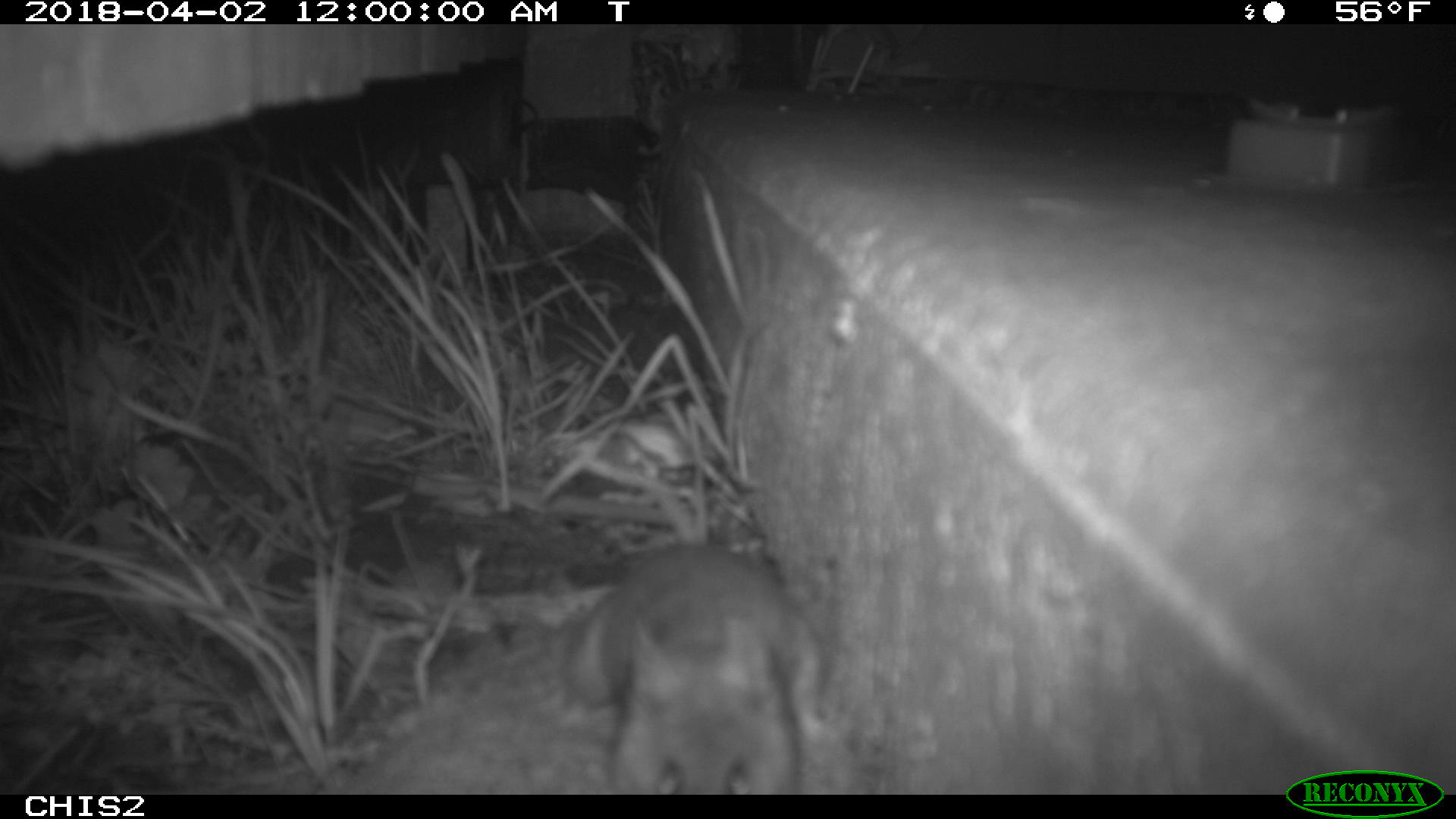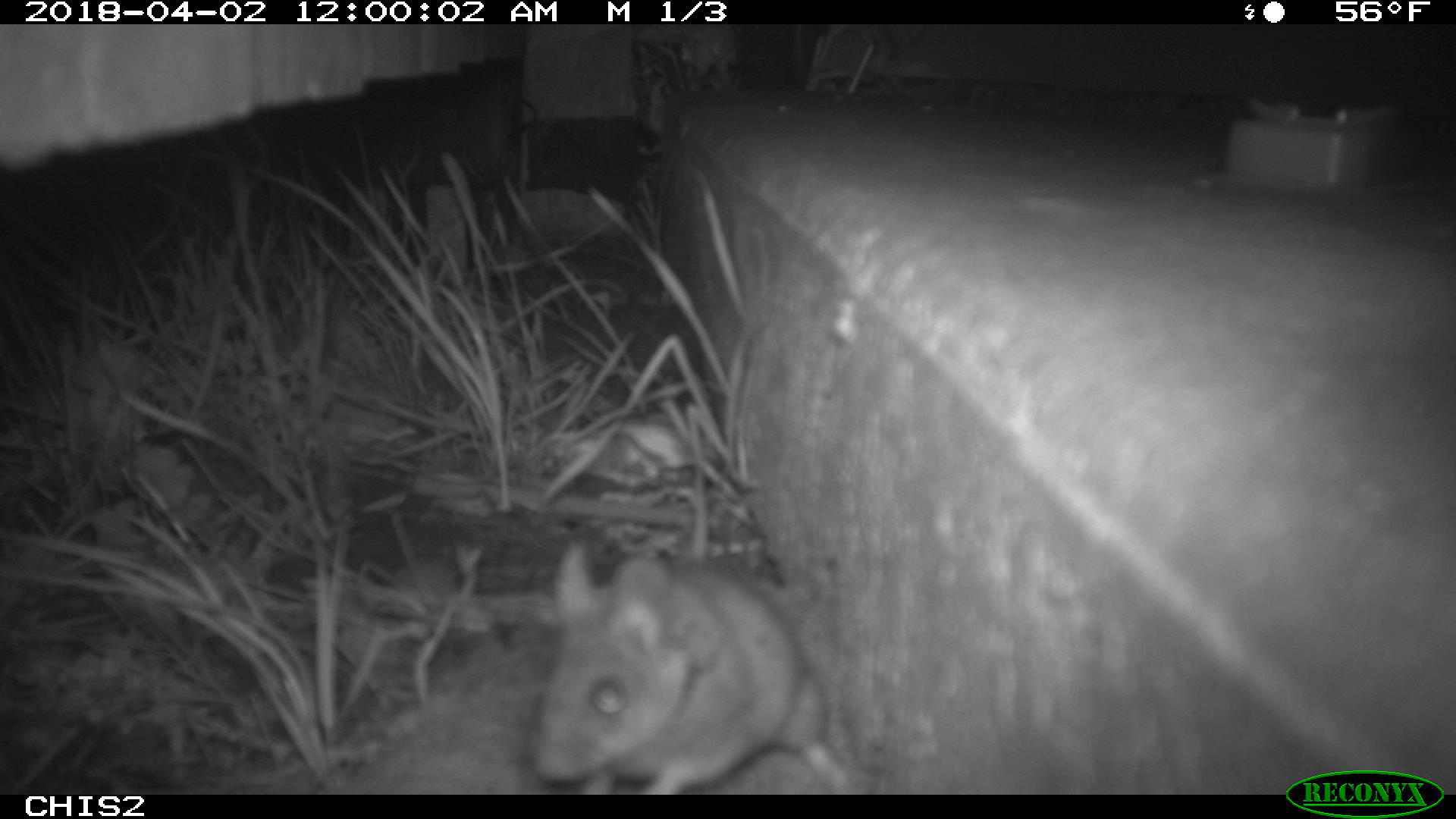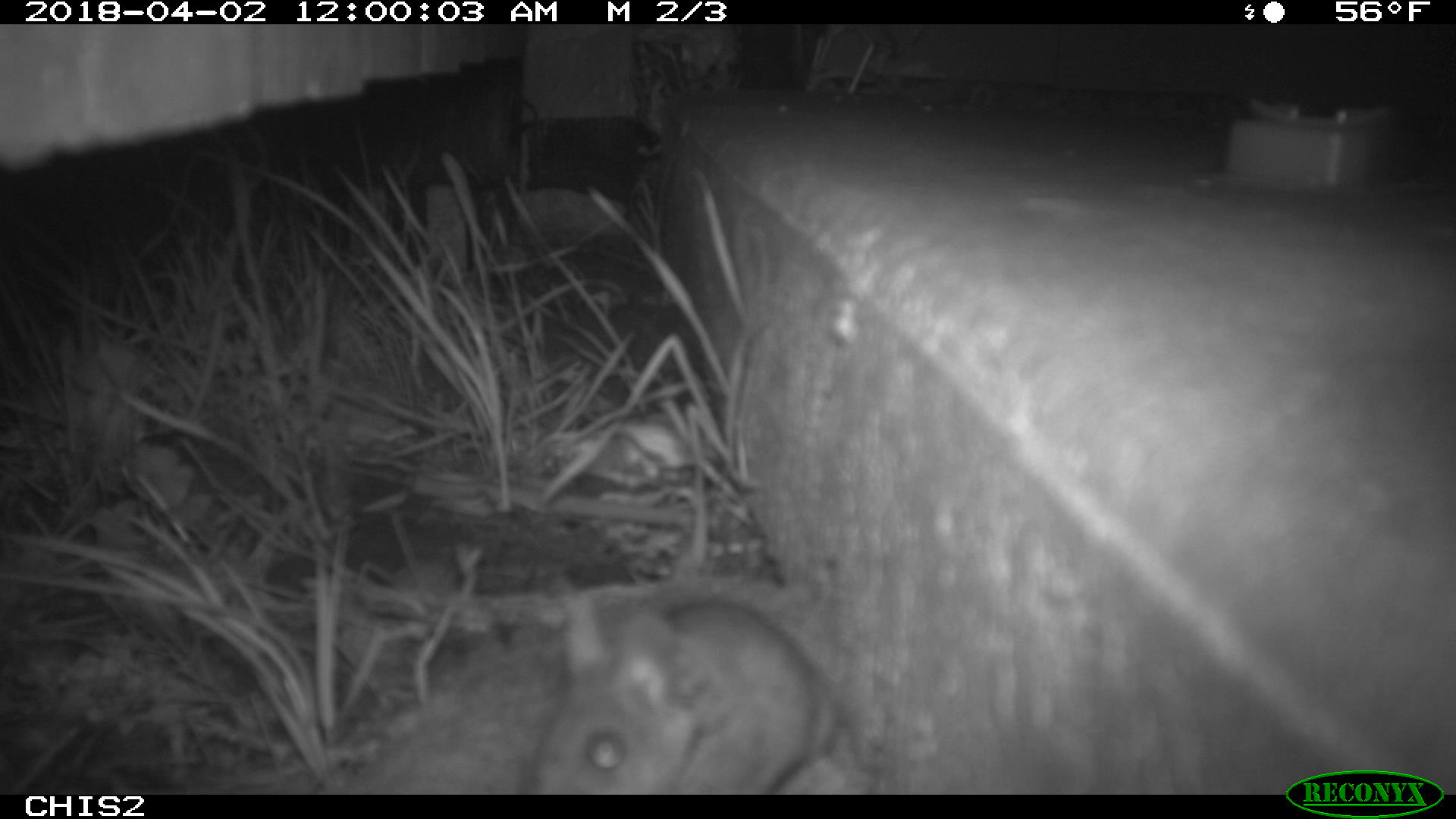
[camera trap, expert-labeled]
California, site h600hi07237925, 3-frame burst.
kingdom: Animalia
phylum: Chordata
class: Mammalia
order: Rodentia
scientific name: Rodentia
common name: rodent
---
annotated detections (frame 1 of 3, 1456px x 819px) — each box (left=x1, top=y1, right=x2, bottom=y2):
rodent: (left=571, top=546, right=825, bottom=795)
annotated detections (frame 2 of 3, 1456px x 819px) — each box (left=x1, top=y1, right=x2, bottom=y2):
rodent: (left=533, top=541, right=849, bottom=794)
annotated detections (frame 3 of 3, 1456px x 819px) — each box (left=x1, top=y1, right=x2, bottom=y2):
rodent: (left=528, top=591, right=848, bottom=793)